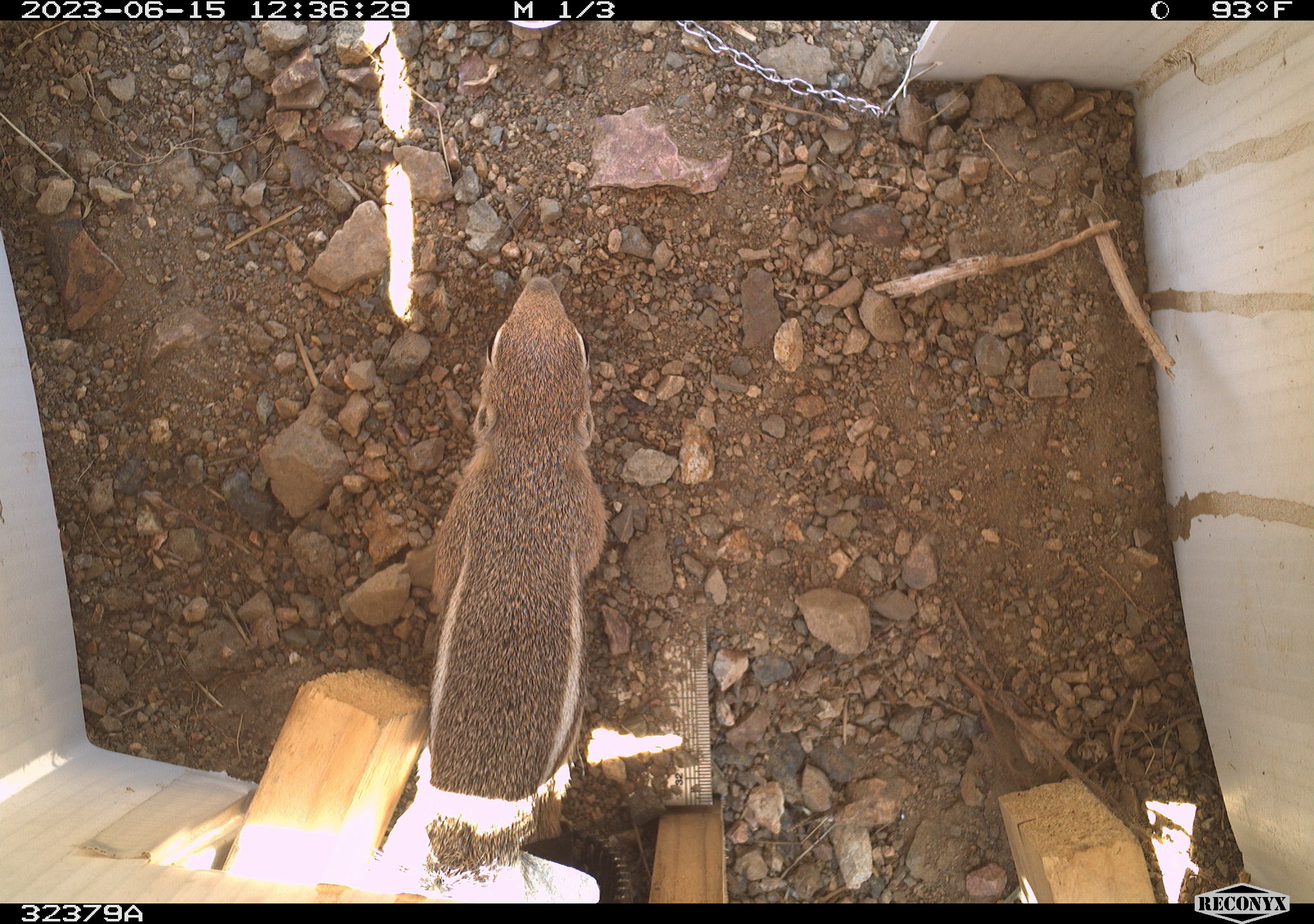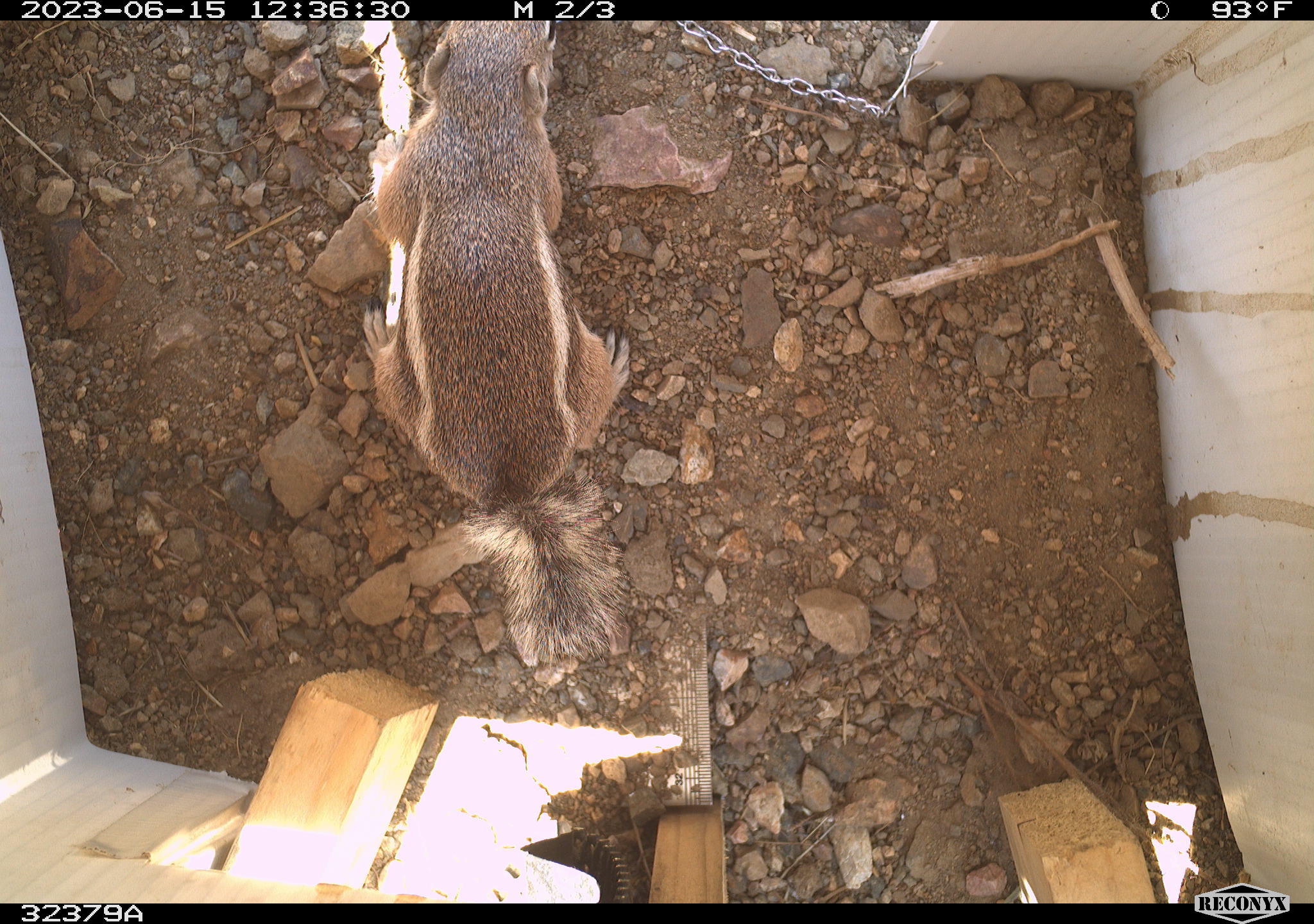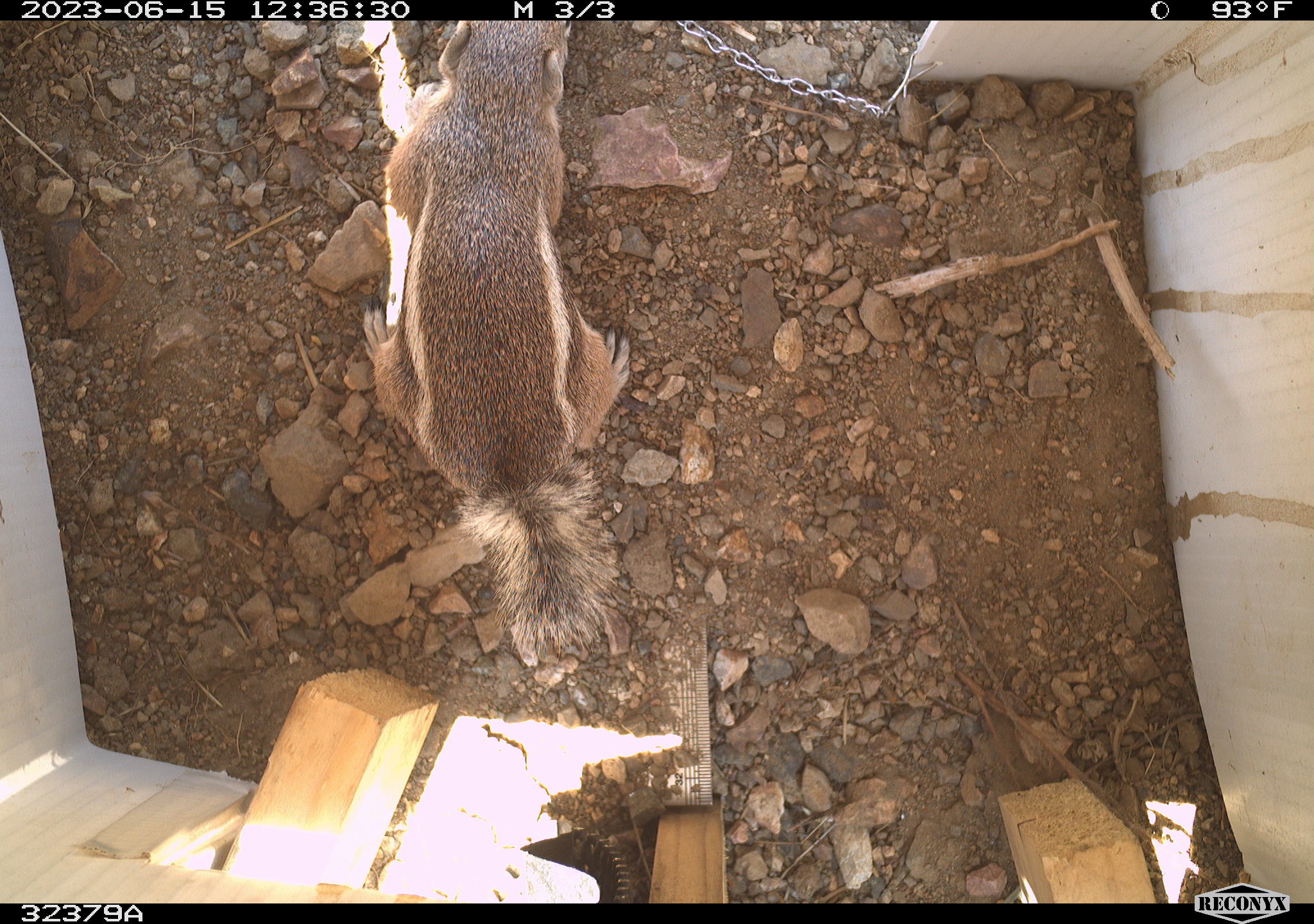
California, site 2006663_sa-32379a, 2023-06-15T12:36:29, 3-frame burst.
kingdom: Animalia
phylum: Chordata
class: Mammalia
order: Rodentia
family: Sciuridae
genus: Ammospermophilus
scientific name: Ammospermophilus leucurus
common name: white-tailed antelope squirrel